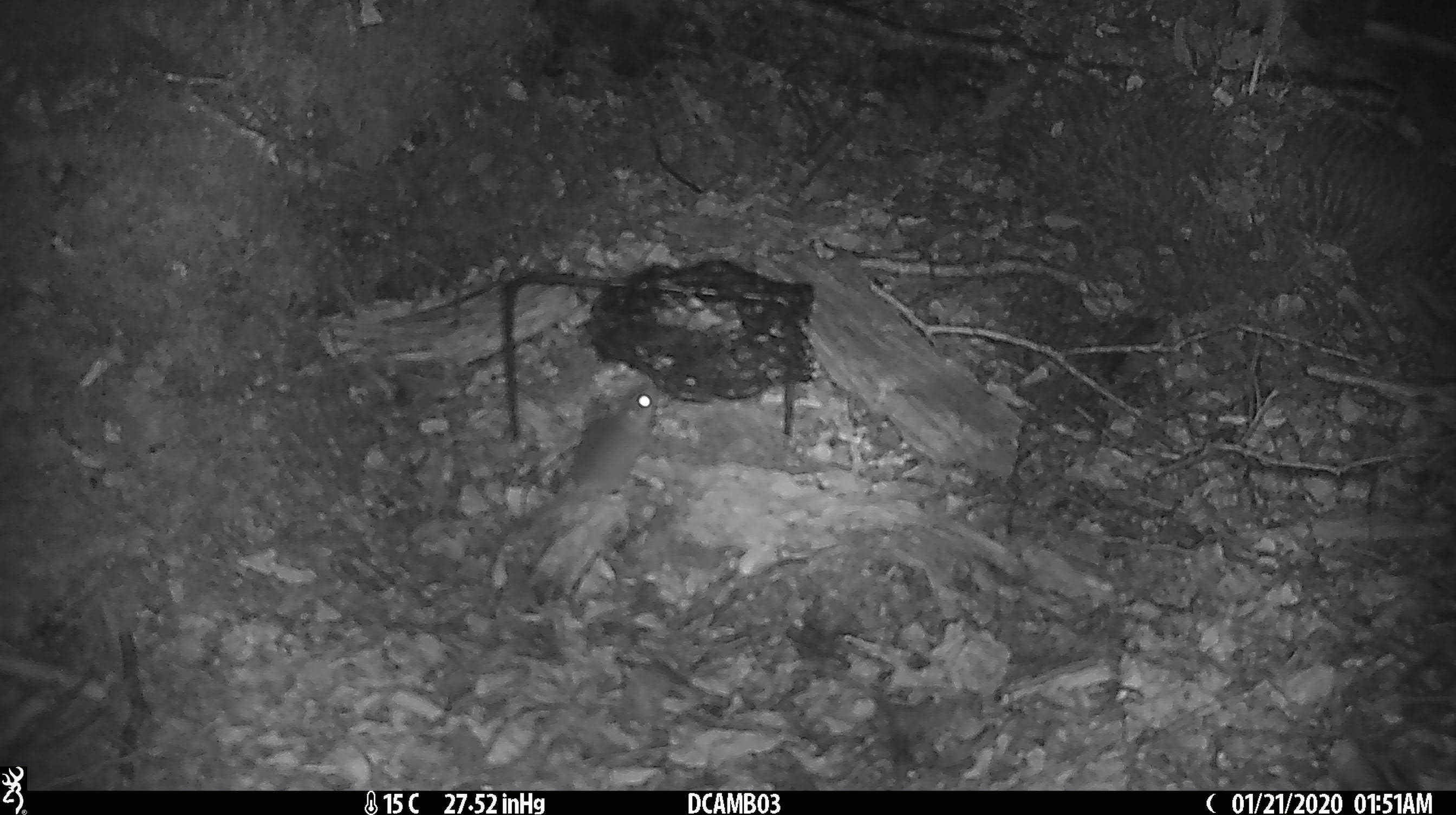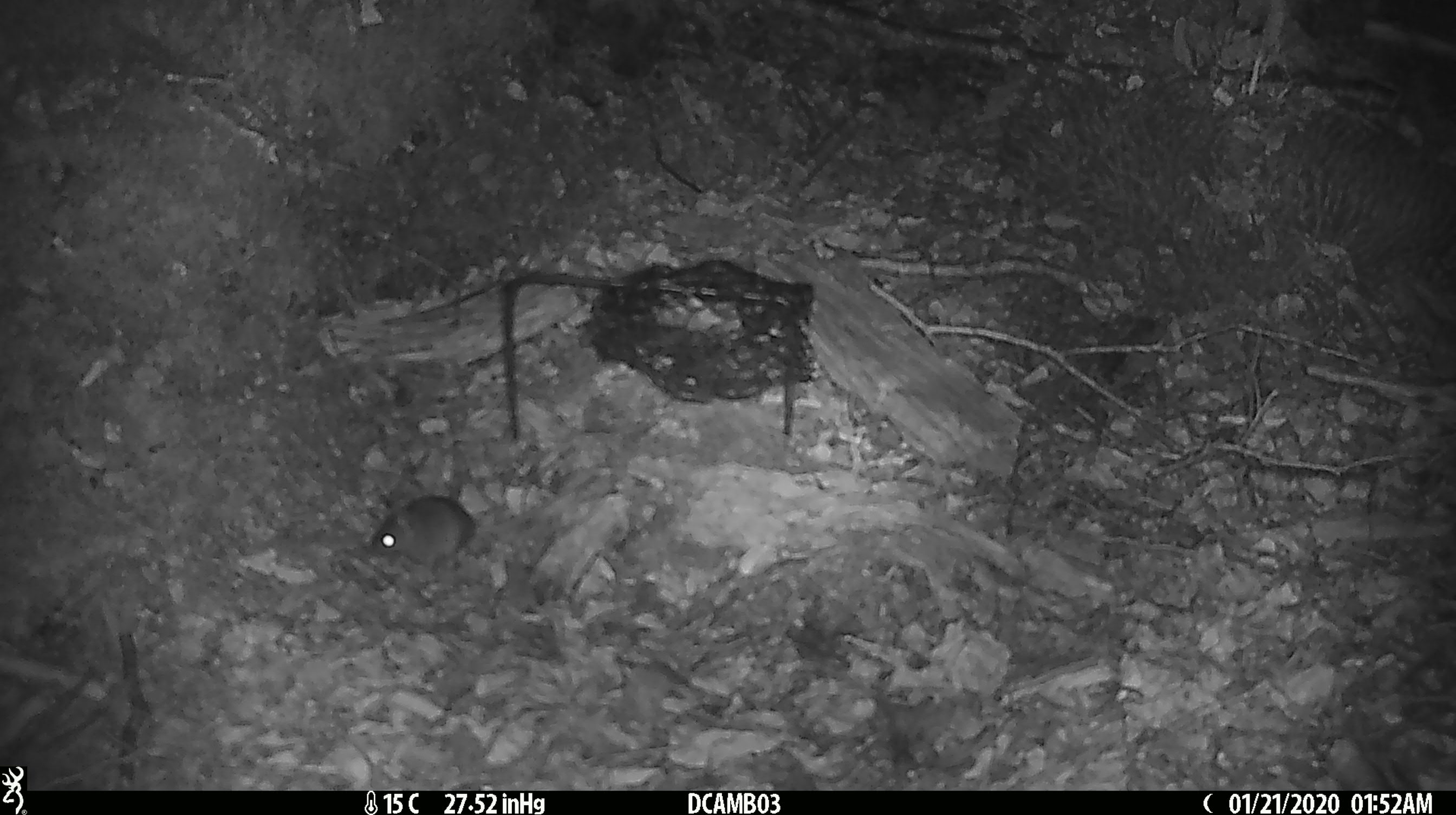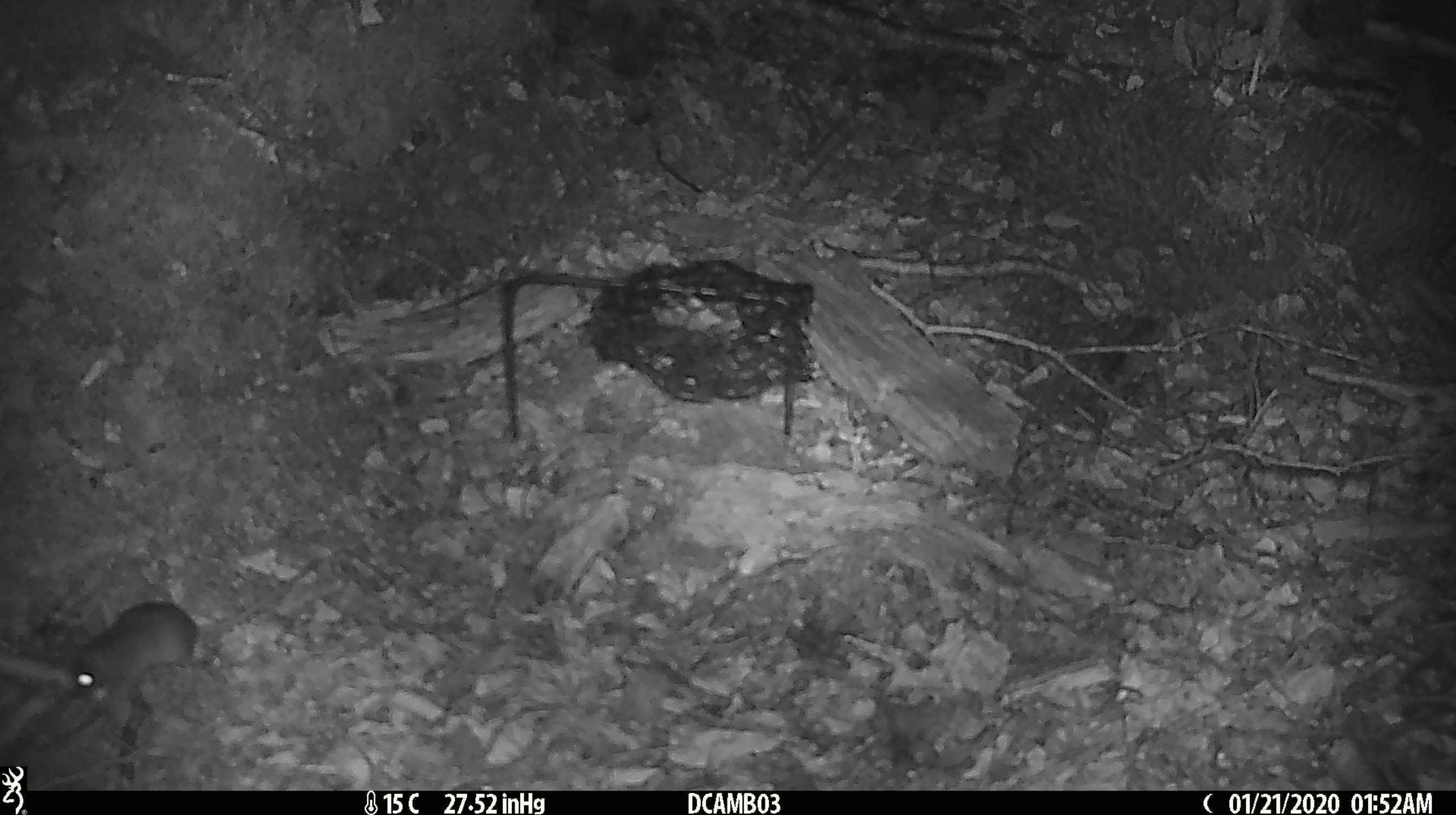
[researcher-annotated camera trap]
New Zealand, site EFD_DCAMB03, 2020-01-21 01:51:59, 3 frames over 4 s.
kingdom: Animalia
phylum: Chordata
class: Mammalia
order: Rodentia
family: Muridae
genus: Mus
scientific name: Mus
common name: mouse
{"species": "mouse (Mus)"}